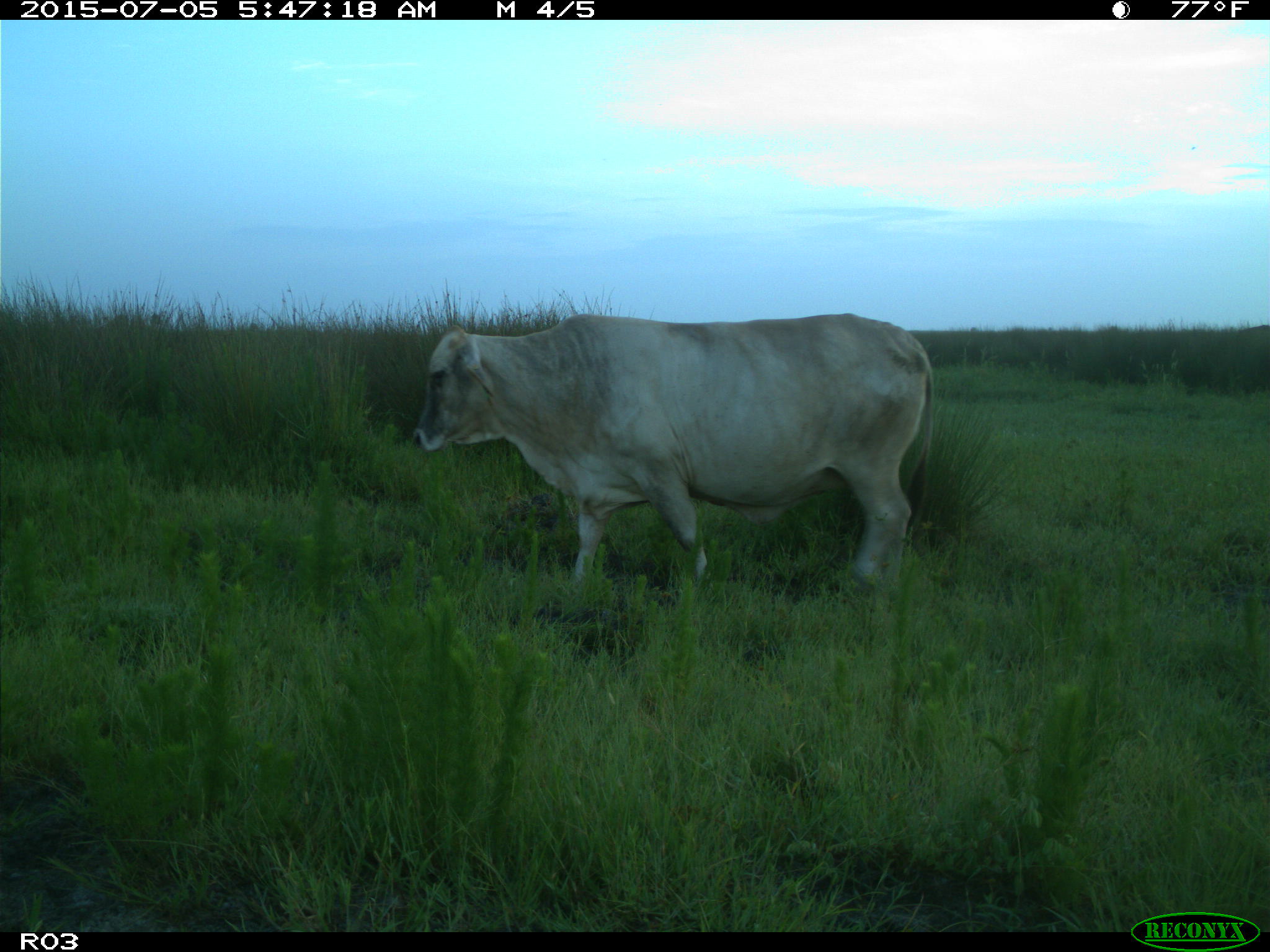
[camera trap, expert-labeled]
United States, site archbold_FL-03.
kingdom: Animalia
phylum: Chordata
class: Mammalia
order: Artiodactyla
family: Bovidae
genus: Bos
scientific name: Bos taurus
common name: domestic cow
Bos taurus (domestic cow).